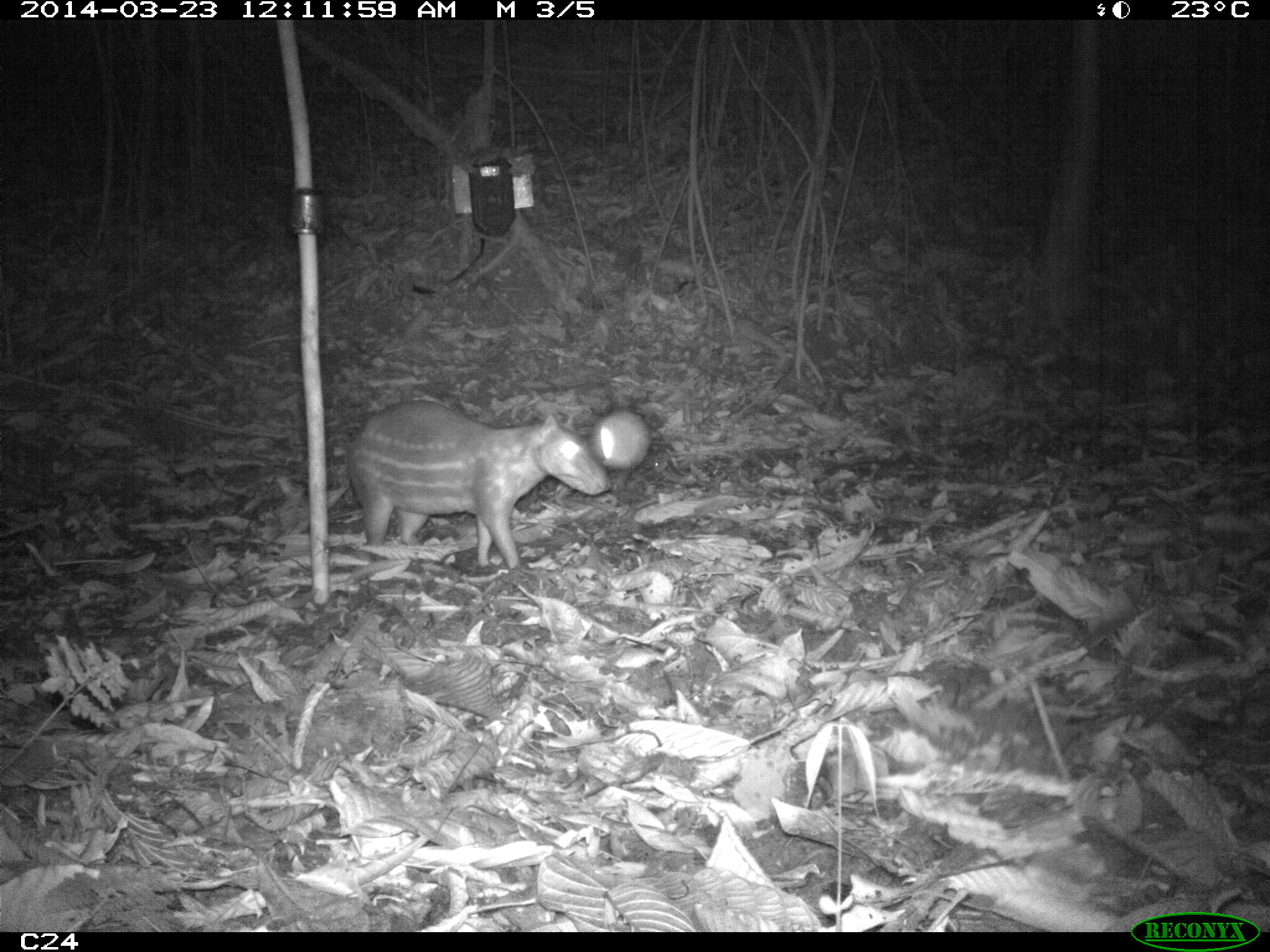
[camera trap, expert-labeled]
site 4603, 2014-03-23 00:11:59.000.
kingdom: Animalia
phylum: Chordata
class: Mammalia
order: Rodentia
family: Cuniculidae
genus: Cuniculus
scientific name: Cuniculus paca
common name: spotted paca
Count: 2.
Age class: adult.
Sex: female.